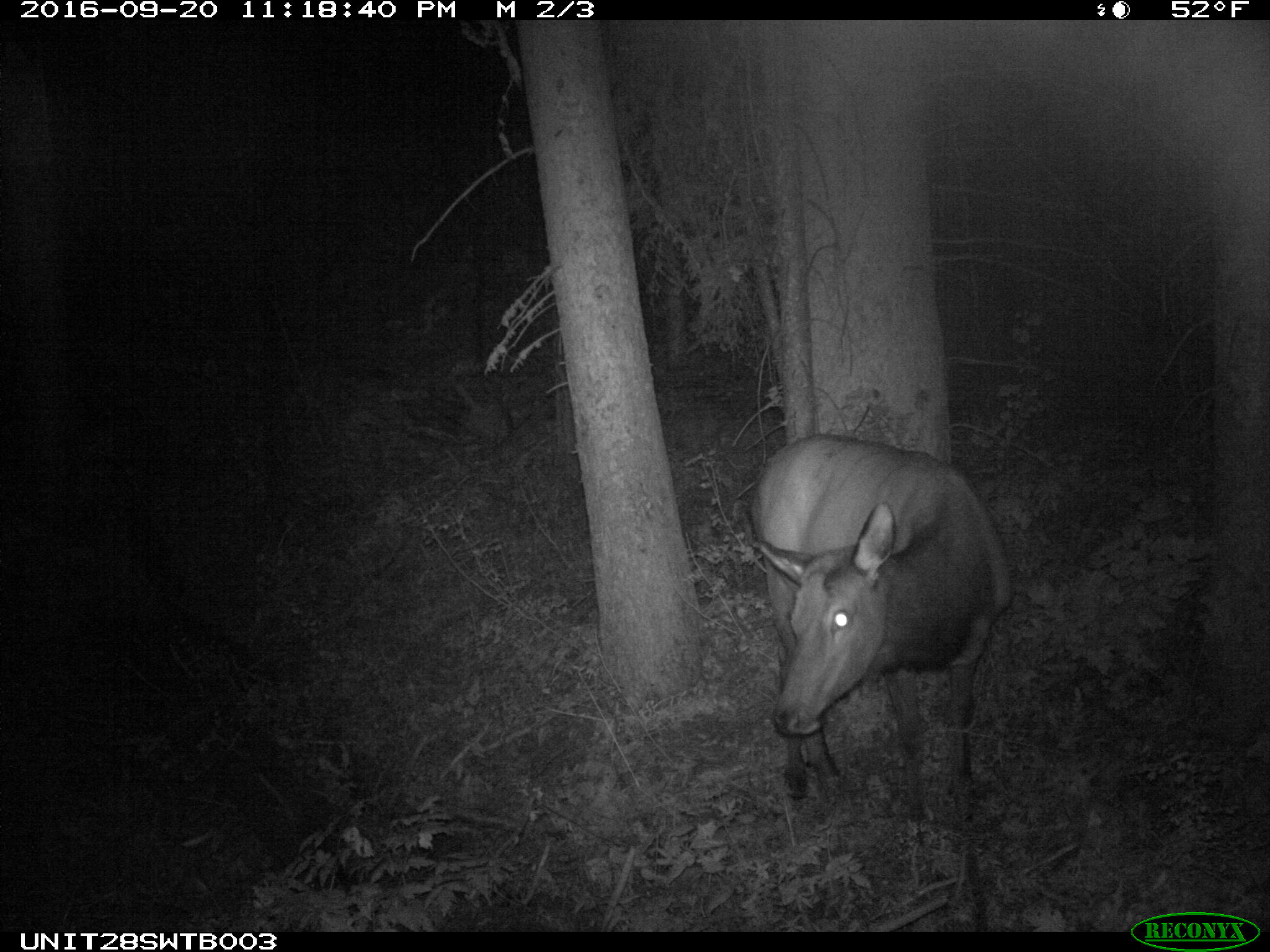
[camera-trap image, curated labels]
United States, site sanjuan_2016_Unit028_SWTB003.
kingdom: Animalia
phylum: Chordata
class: Mammalia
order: Artiodactyla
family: Cervidae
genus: Cervus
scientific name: Cervus elaphus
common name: red deer